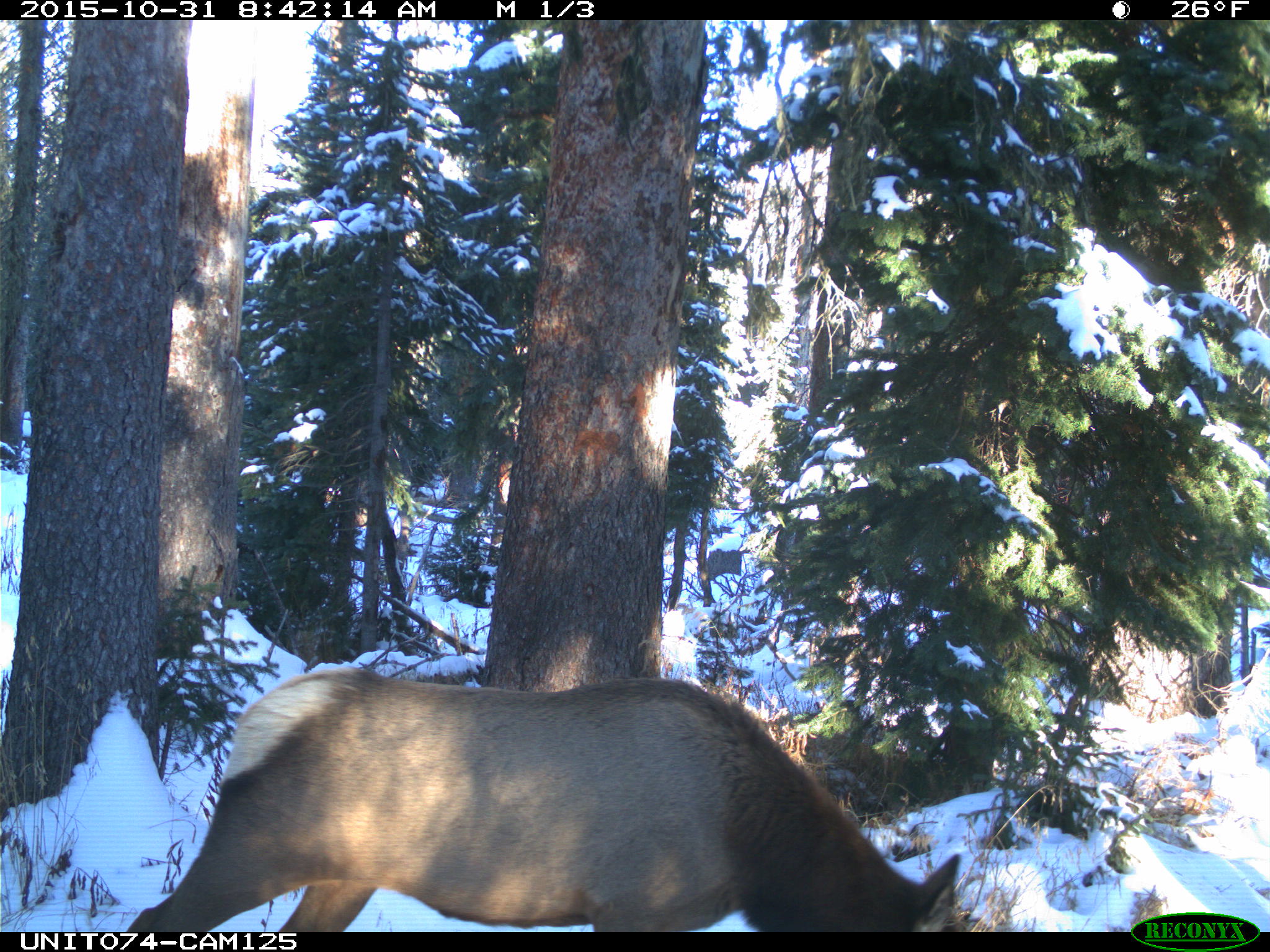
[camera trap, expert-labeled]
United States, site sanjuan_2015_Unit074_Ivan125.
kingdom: Animalia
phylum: Chordata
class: Mammalia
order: Artiodactyla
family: Cervidae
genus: Cervus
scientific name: Cervus elaphus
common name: red deer